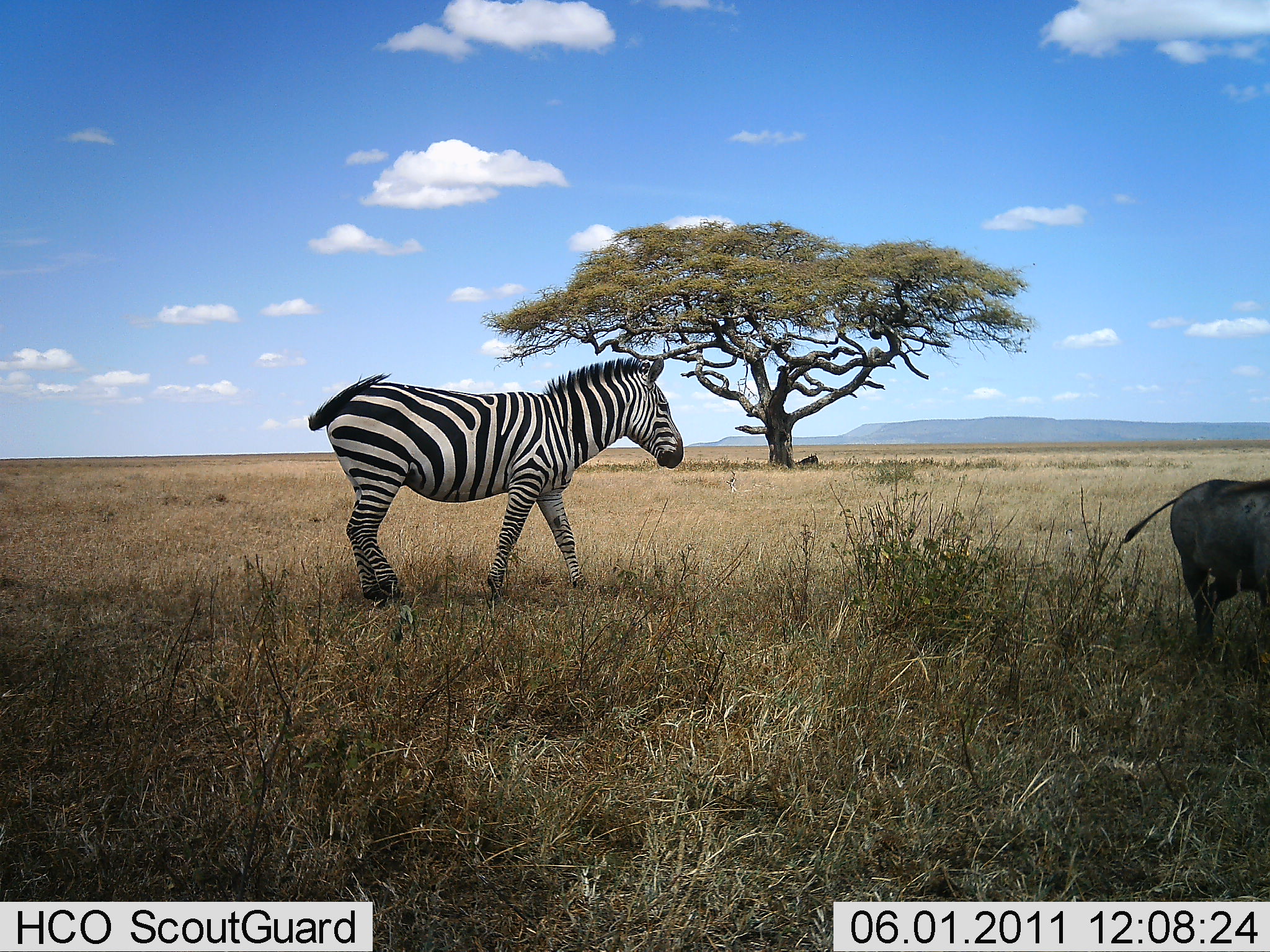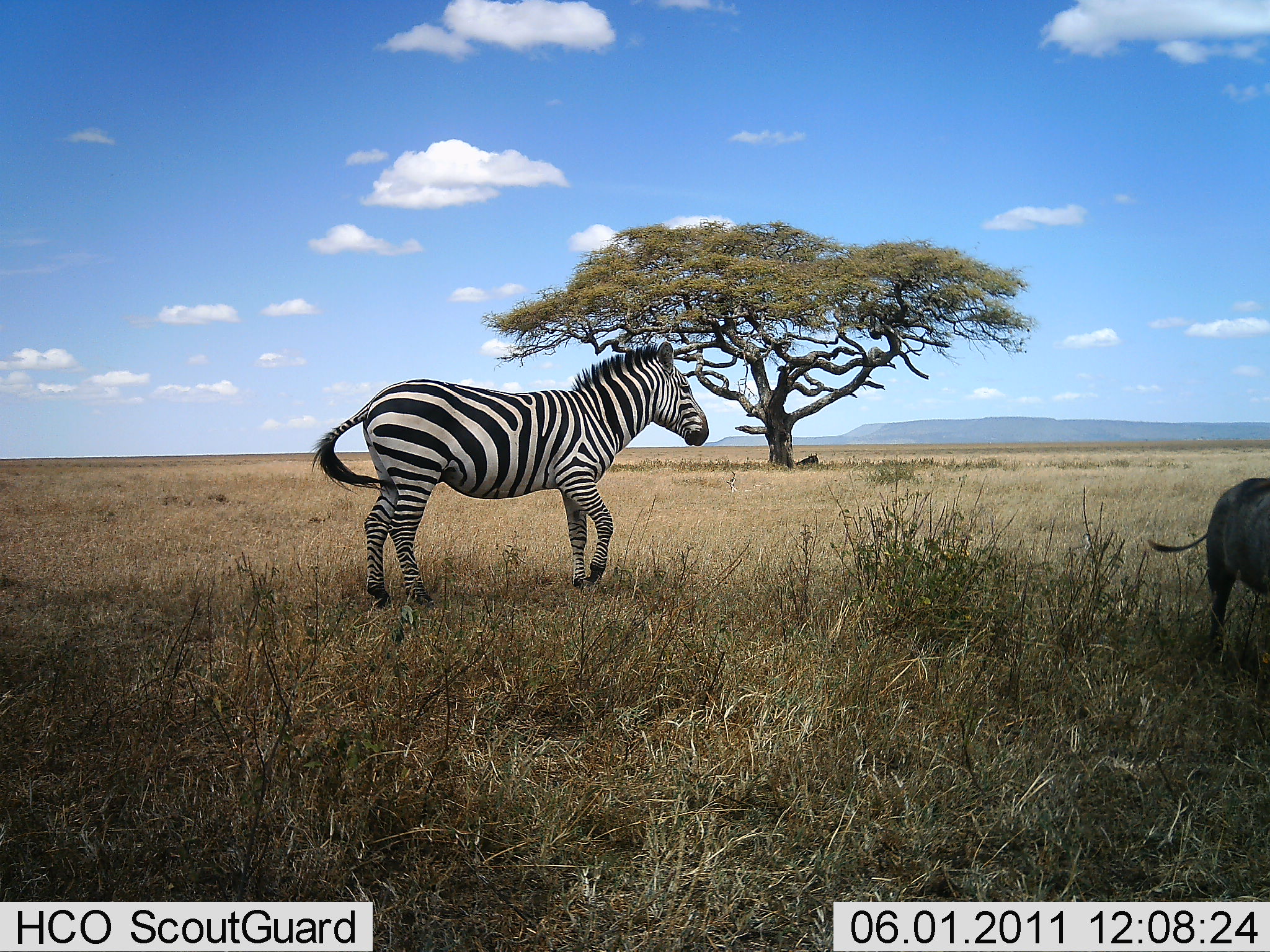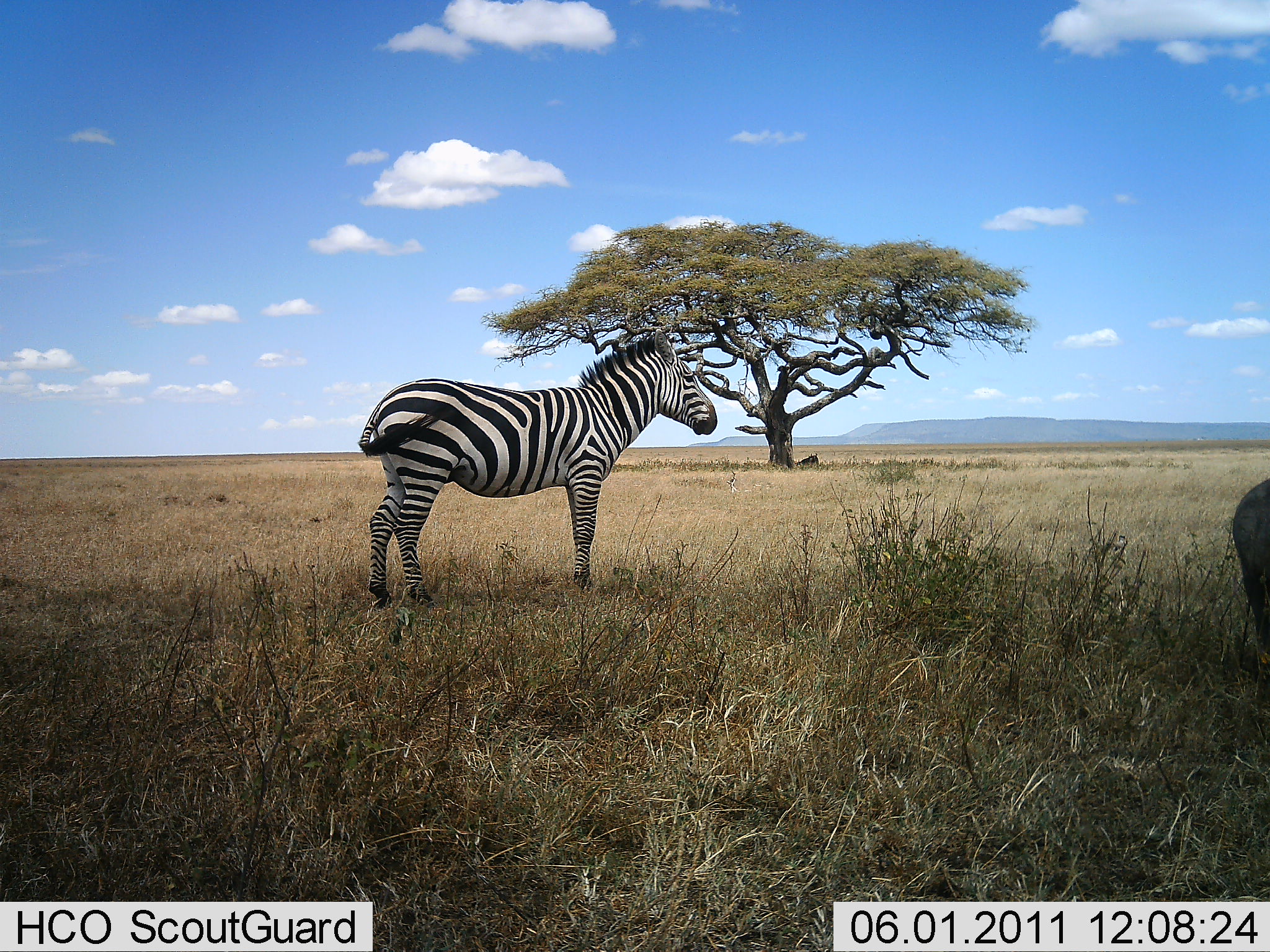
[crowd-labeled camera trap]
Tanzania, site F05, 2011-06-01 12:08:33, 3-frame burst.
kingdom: Animalia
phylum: Chordata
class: Mammalia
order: Artiodactyla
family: Suidae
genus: Phacochoerus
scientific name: Phacochoerus africanus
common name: warthog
Warthog (Phacochoerus africanus), count 1. Behavior (volunteer vote fractions): standing 36%, resting 0%, moving 73%, interacting 0%. Young present (vote fraction): 0%. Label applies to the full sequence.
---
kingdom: Animalia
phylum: Chordata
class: Mammalia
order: Perissodactyla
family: Equidae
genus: Equus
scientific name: Equus quagga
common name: plains zebra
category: zebra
Zebra (plains zebra) (Equus quagga), count 1. Behavior (volunteer vote fractions): standing 38%, resting 0%, moving 69%, interacting 0%. Young present (vote fraction): 0%. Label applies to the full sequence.